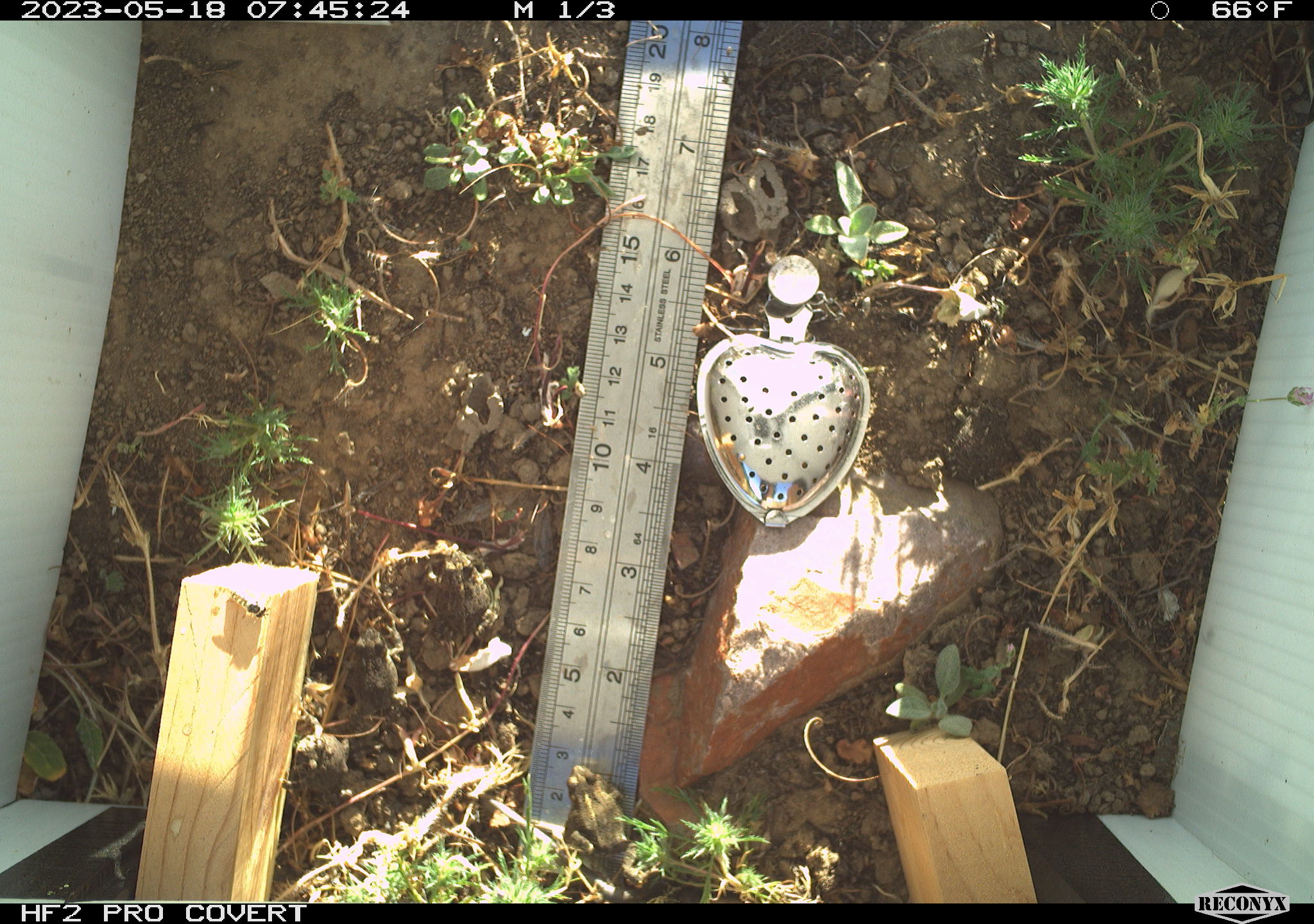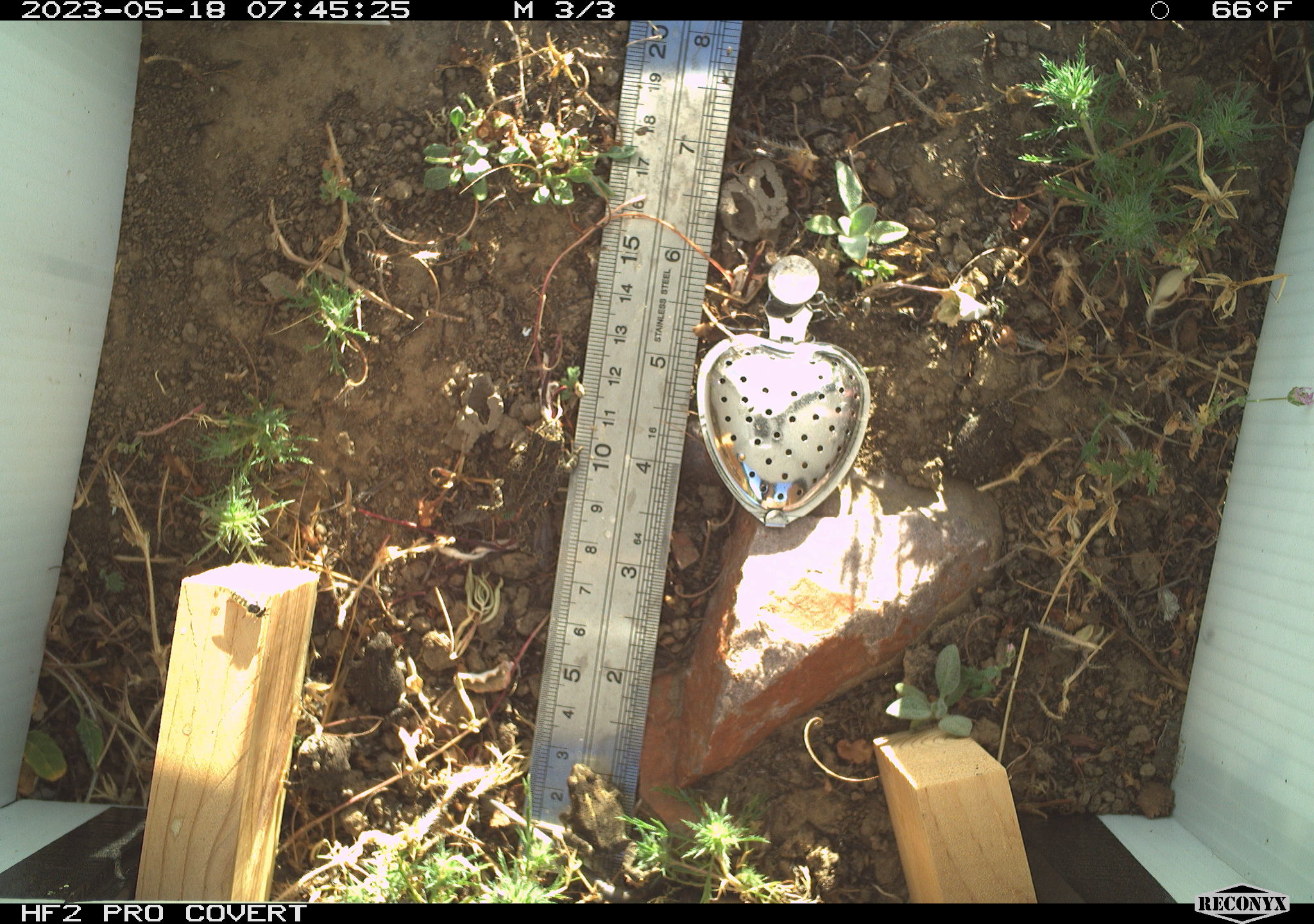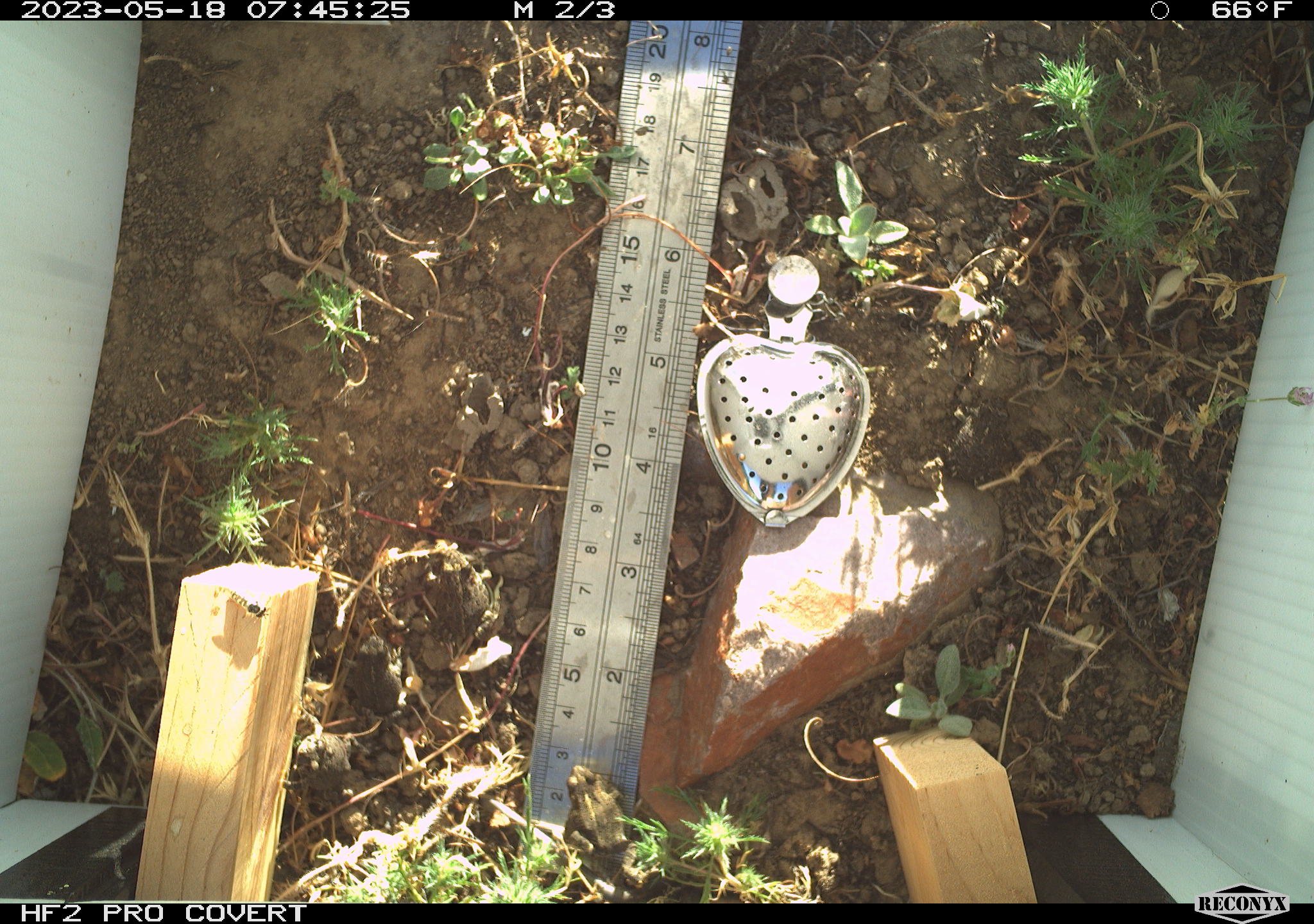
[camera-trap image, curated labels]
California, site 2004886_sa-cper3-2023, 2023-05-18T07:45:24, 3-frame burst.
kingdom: Animalia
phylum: Chordata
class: Amphibia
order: Anura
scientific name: Anura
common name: frogs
Frogs (Anura).